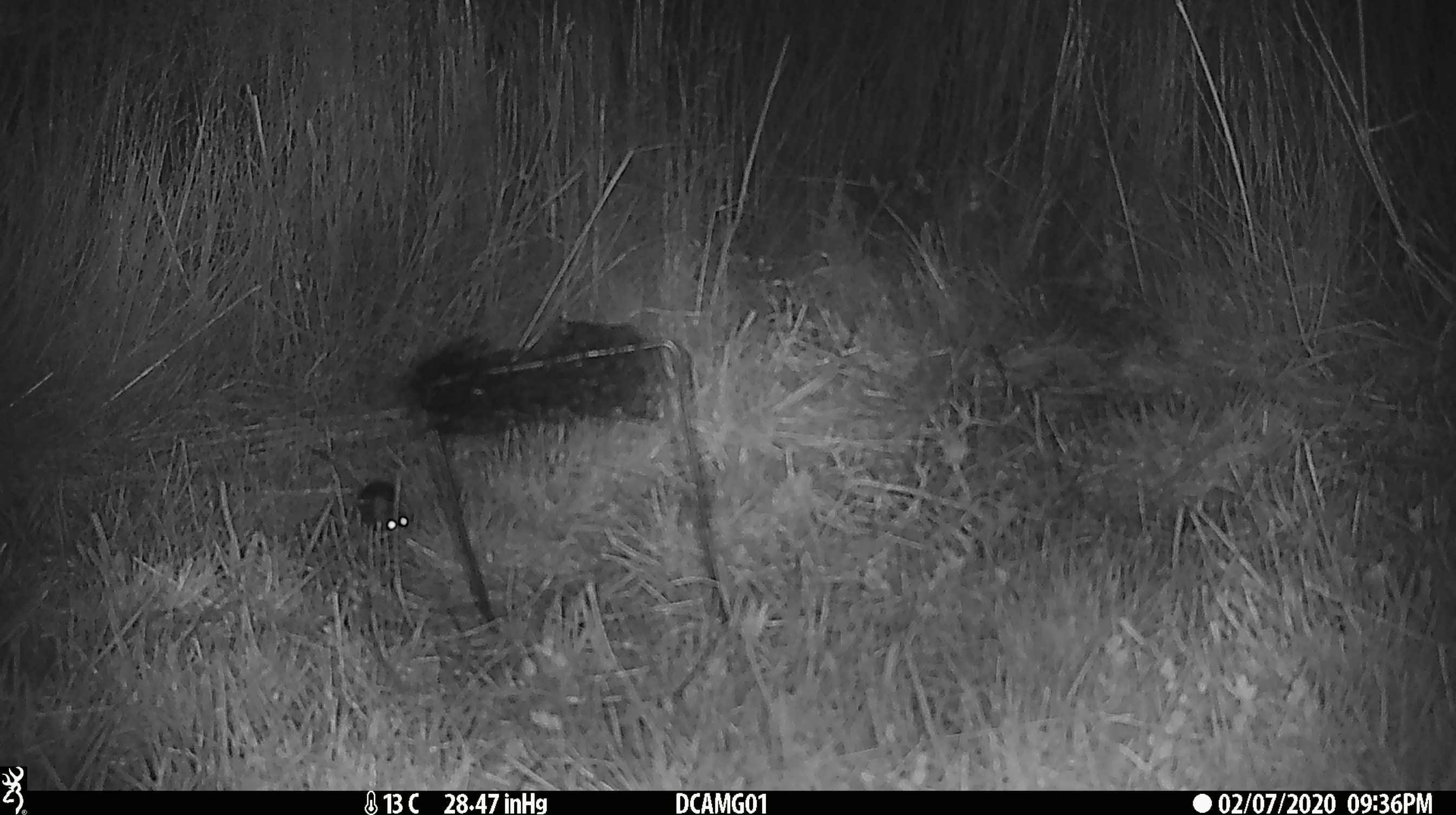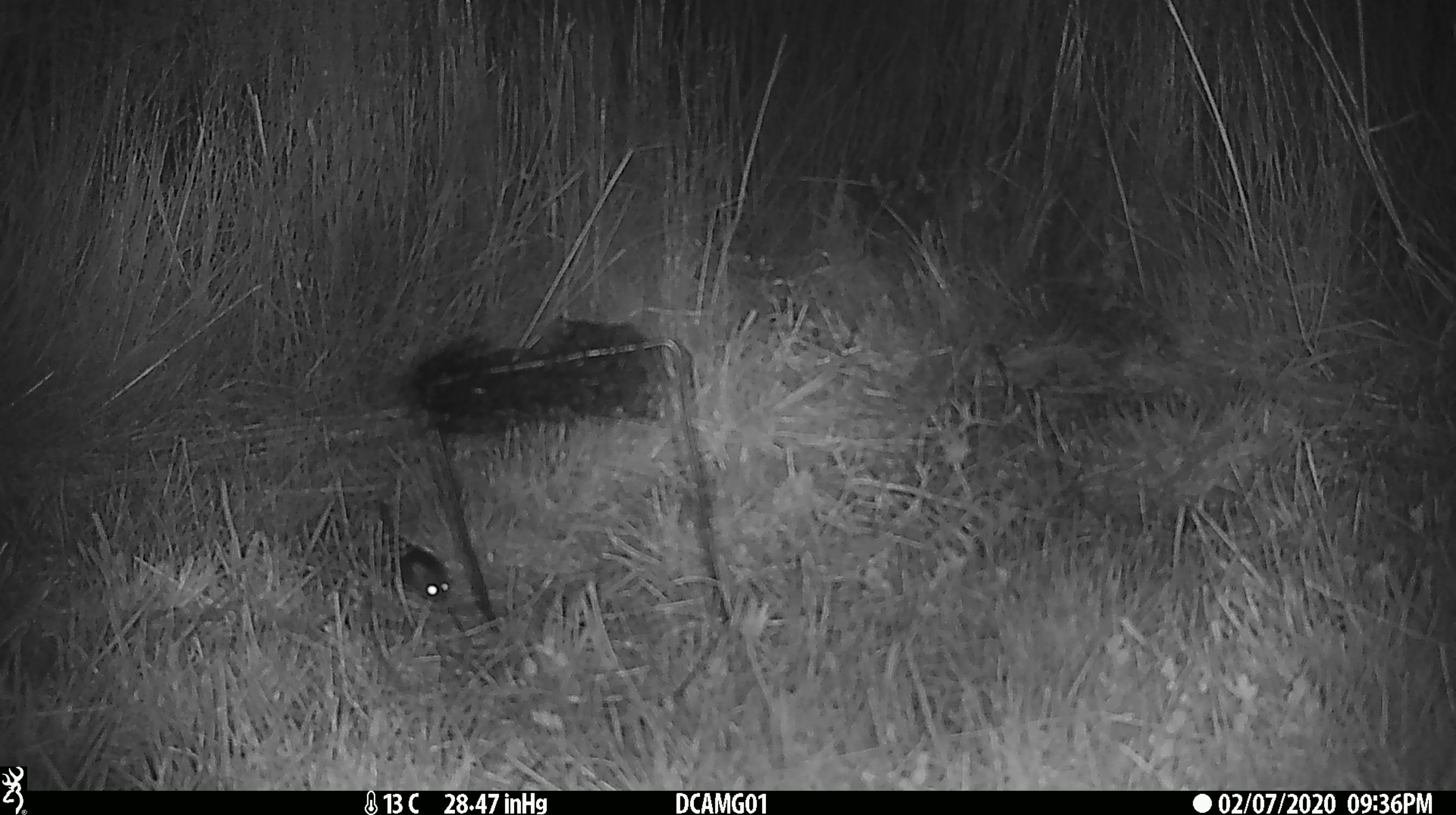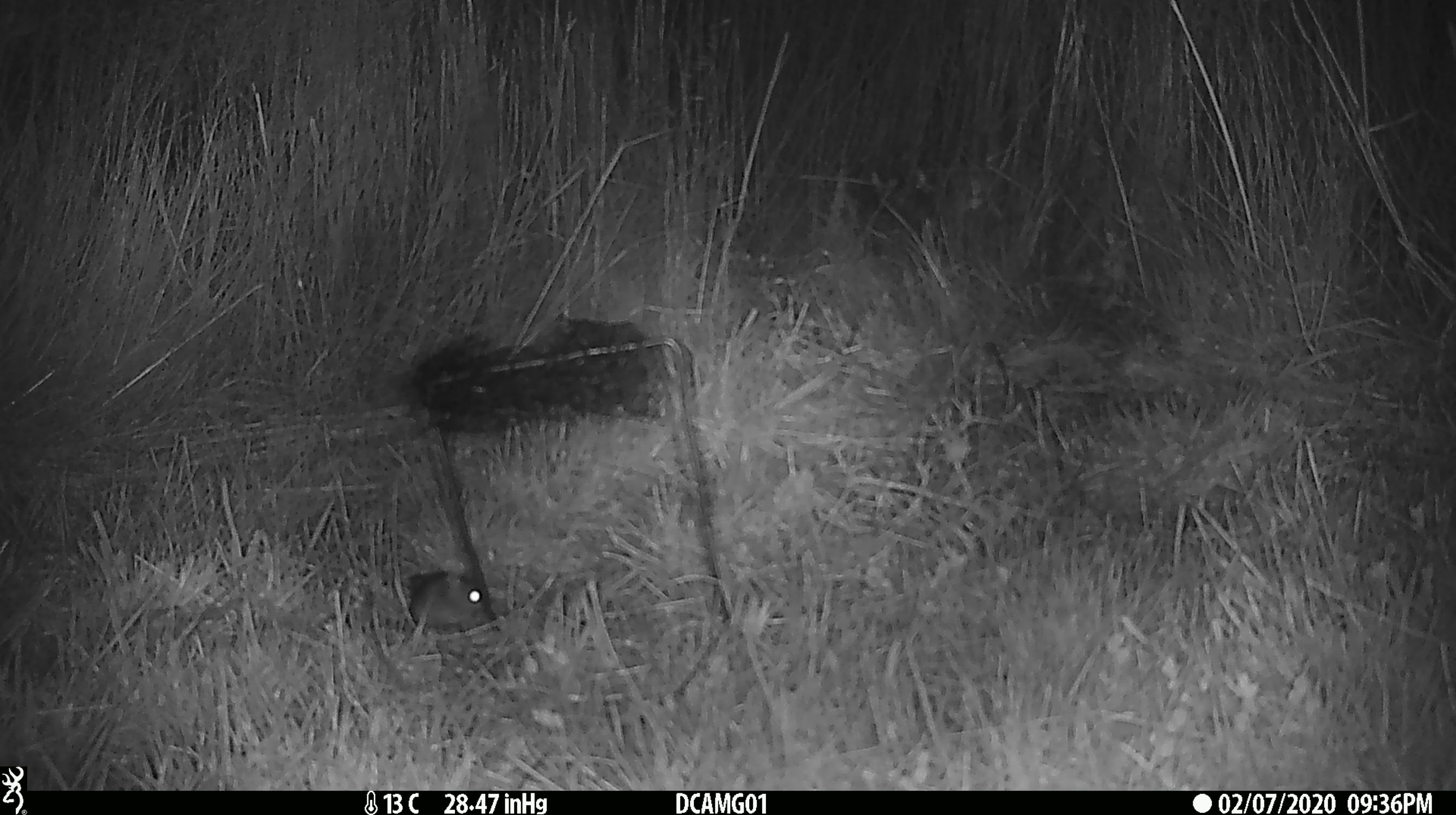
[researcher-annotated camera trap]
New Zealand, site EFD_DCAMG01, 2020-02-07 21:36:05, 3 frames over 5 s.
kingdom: Animalia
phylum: Chordata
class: Mammalia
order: Rodentia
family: Muridae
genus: Mus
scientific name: Mus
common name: mouse